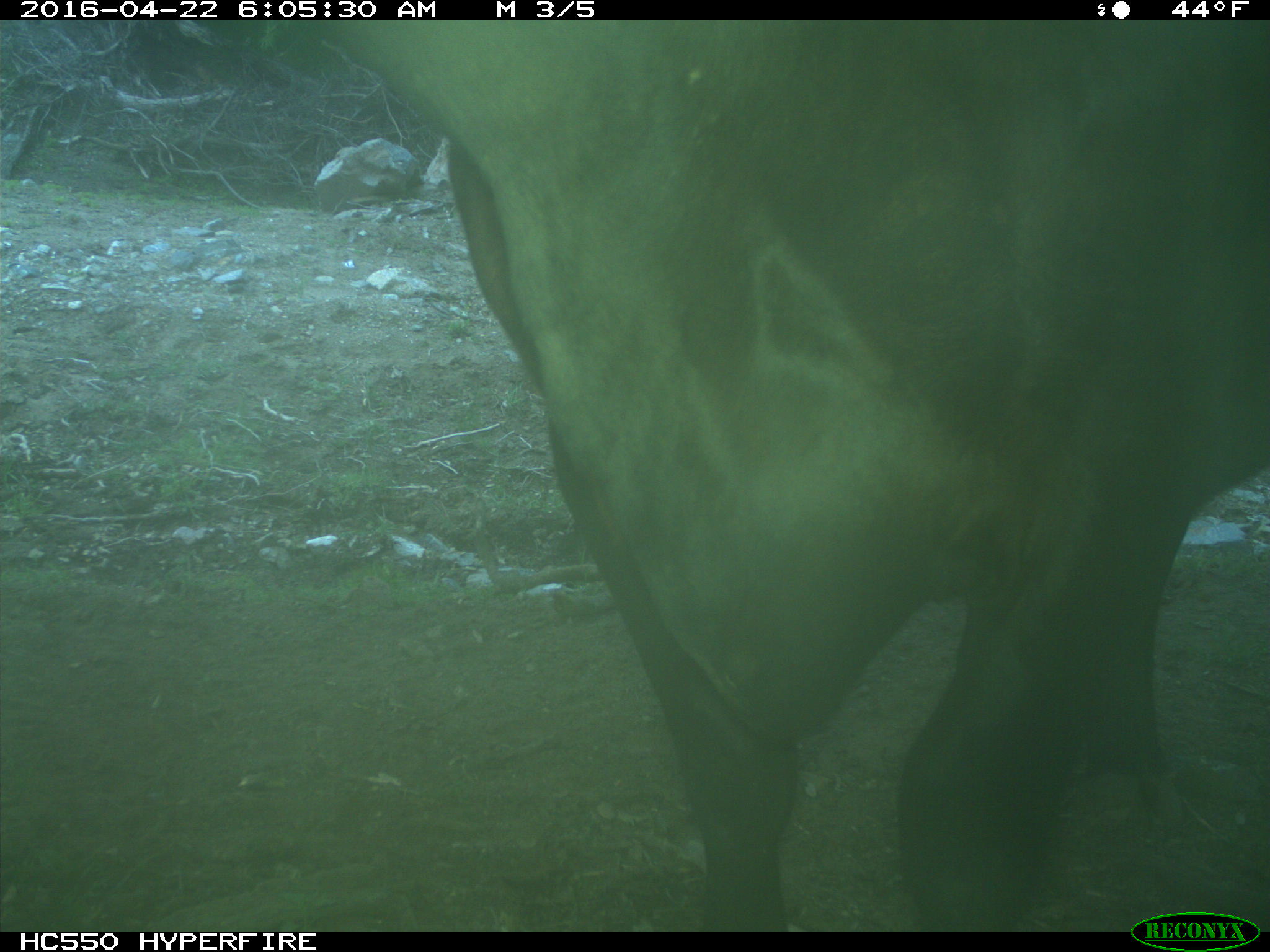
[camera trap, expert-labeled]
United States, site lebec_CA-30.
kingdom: Animalia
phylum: Chordata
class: Mammalia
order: Artiodactyla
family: Bovidae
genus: Bos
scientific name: Bos taurus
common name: domestic cow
Bos taurus (domestic cow).